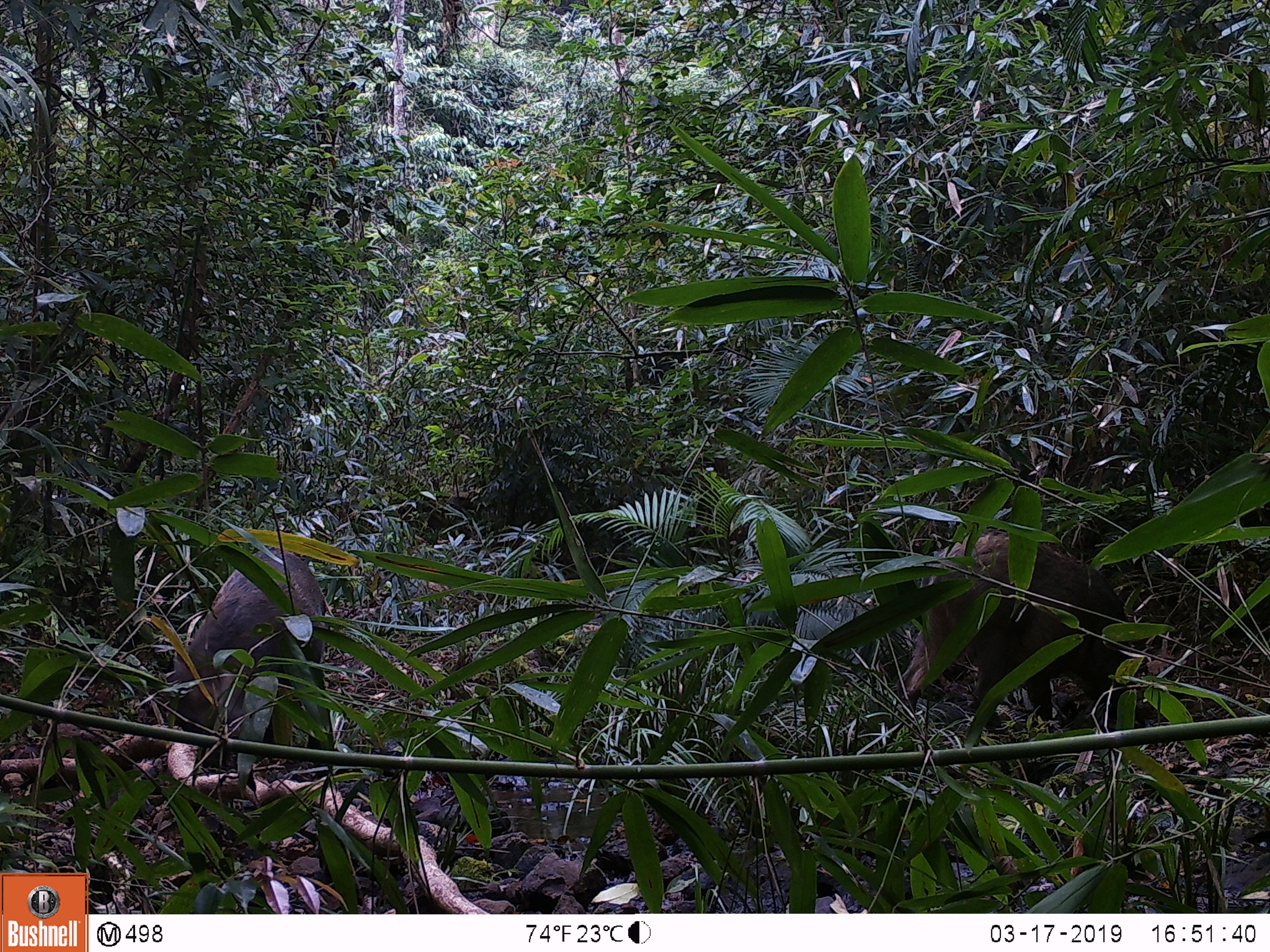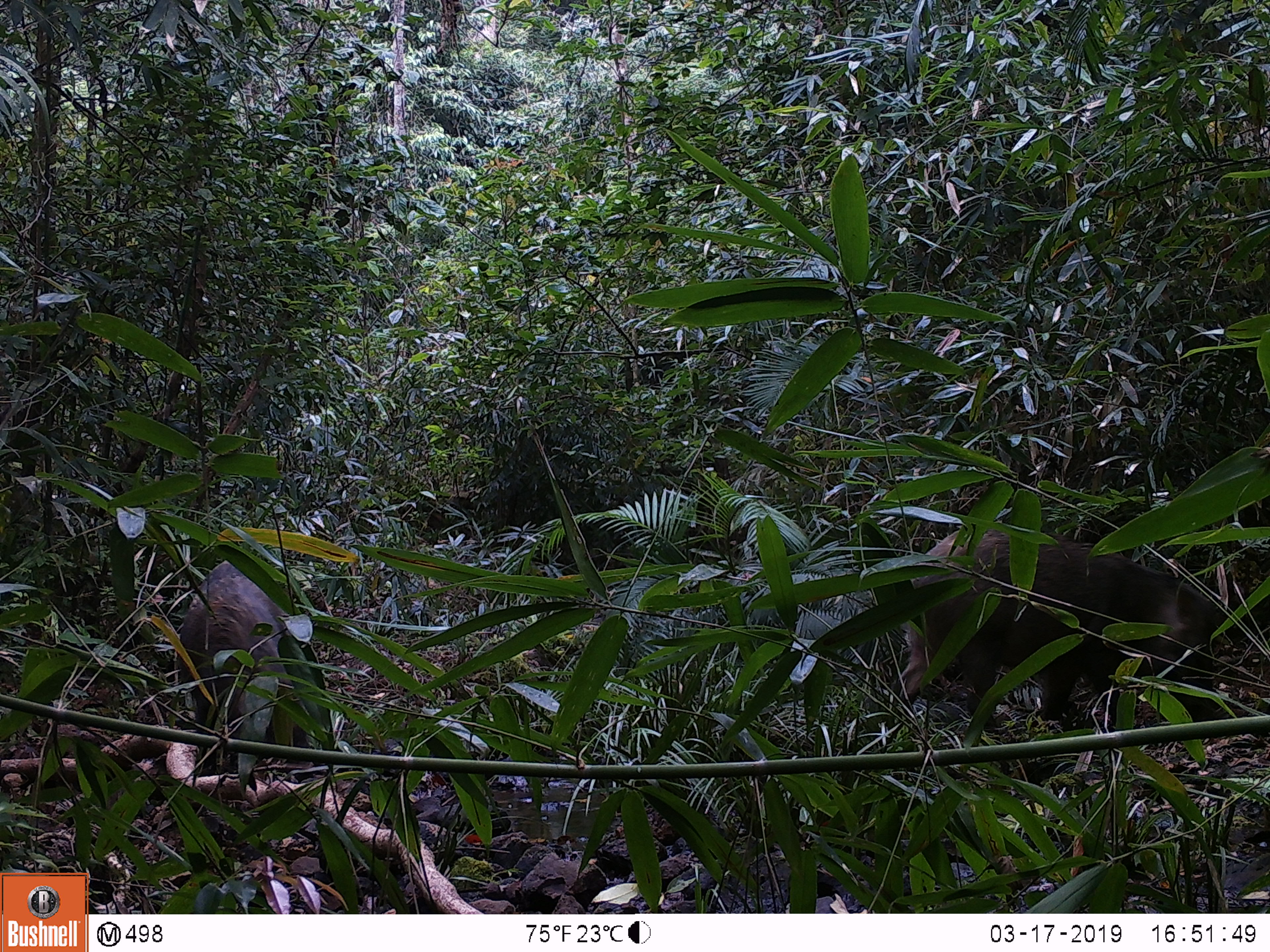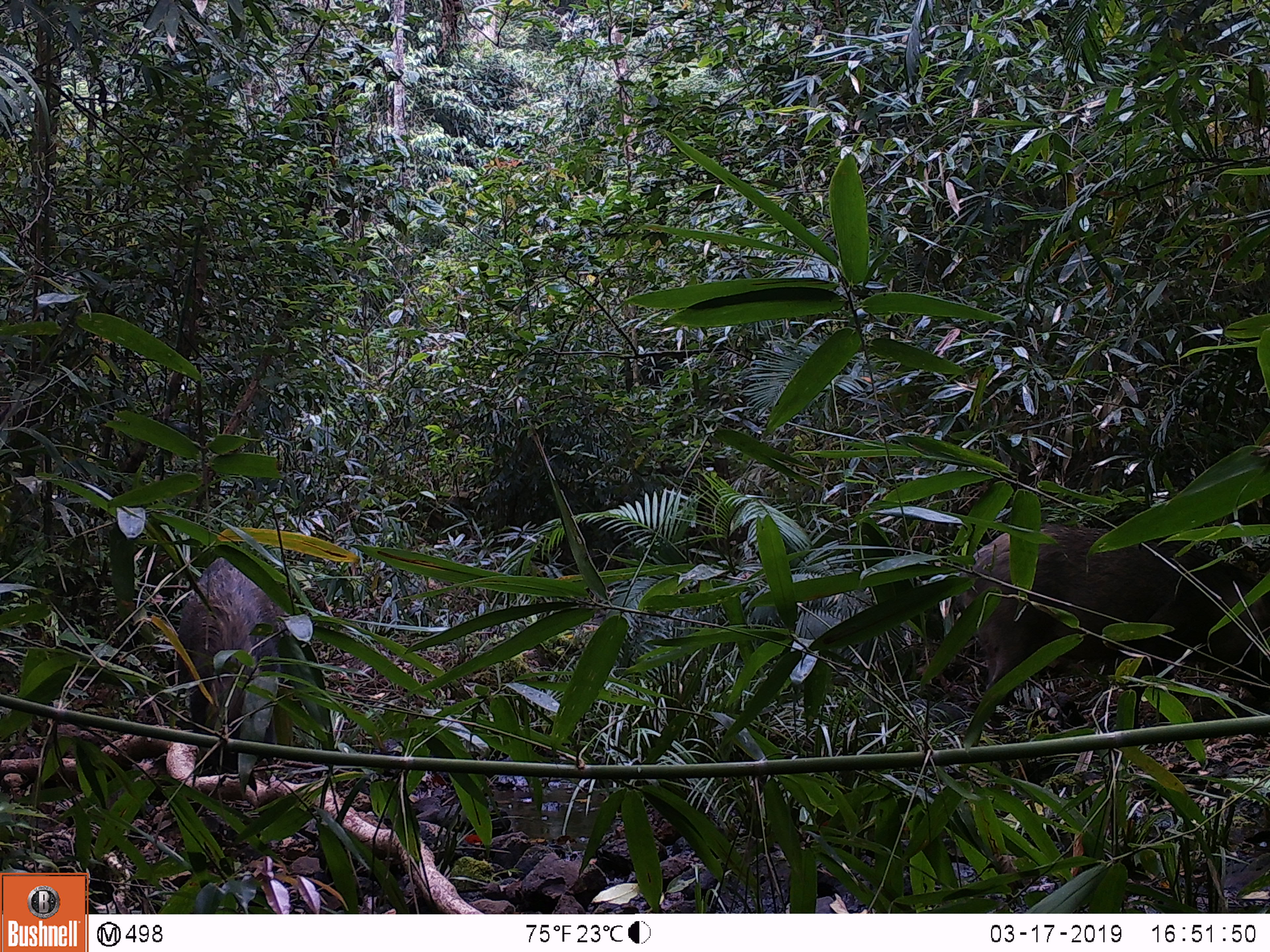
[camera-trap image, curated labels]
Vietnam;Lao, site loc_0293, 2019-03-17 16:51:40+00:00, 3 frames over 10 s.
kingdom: Animalia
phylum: Chordata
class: Mammalia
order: Artiodactyla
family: Suidae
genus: Sus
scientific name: Sus scrofa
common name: eurasian wild pig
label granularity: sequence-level